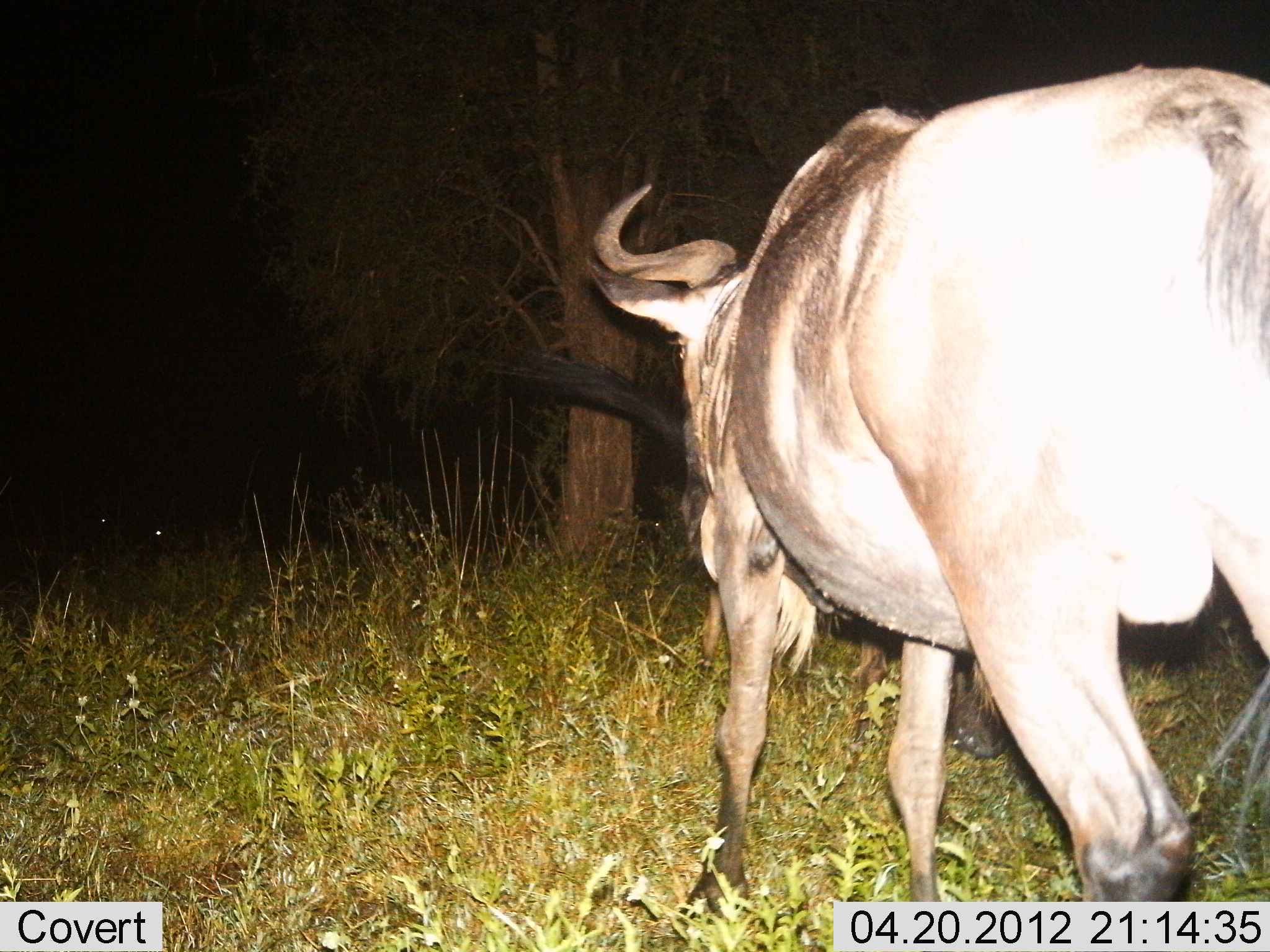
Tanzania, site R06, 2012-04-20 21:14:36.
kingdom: Animalia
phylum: Chordata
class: Mammalia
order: Artiodactyla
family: Bovidae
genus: Connochaetes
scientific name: Connochaetes taurinus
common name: blue wildebeest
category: wildebeest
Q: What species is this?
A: Wildebeest (blue wildebeest) (Connochaetes taurinus).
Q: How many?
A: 1.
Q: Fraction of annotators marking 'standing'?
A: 46%.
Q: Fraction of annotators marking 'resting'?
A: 0%.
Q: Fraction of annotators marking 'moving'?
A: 54%.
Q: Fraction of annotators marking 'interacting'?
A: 0%.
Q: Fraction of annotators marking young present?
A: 0%.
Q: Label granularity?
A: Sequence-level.